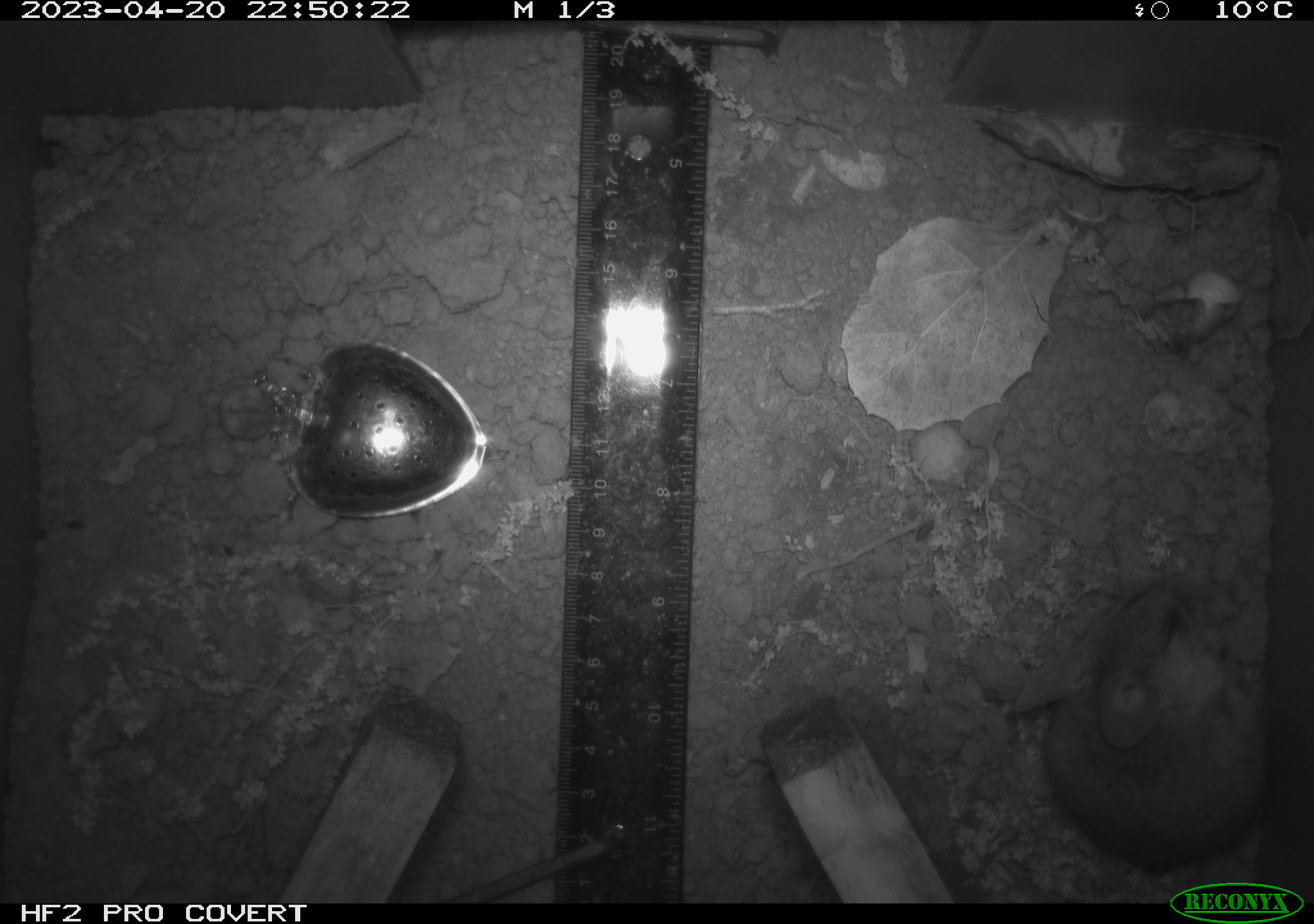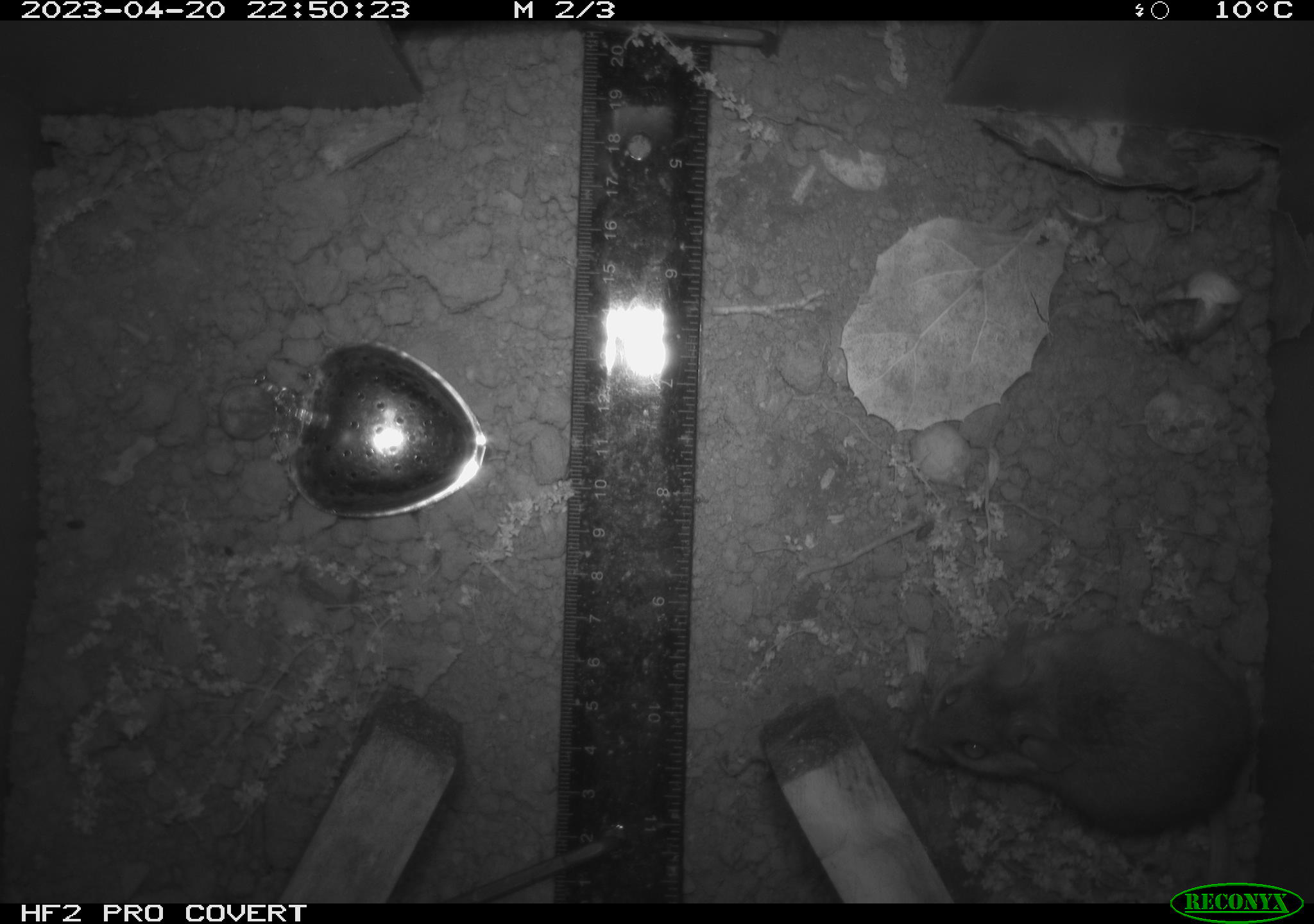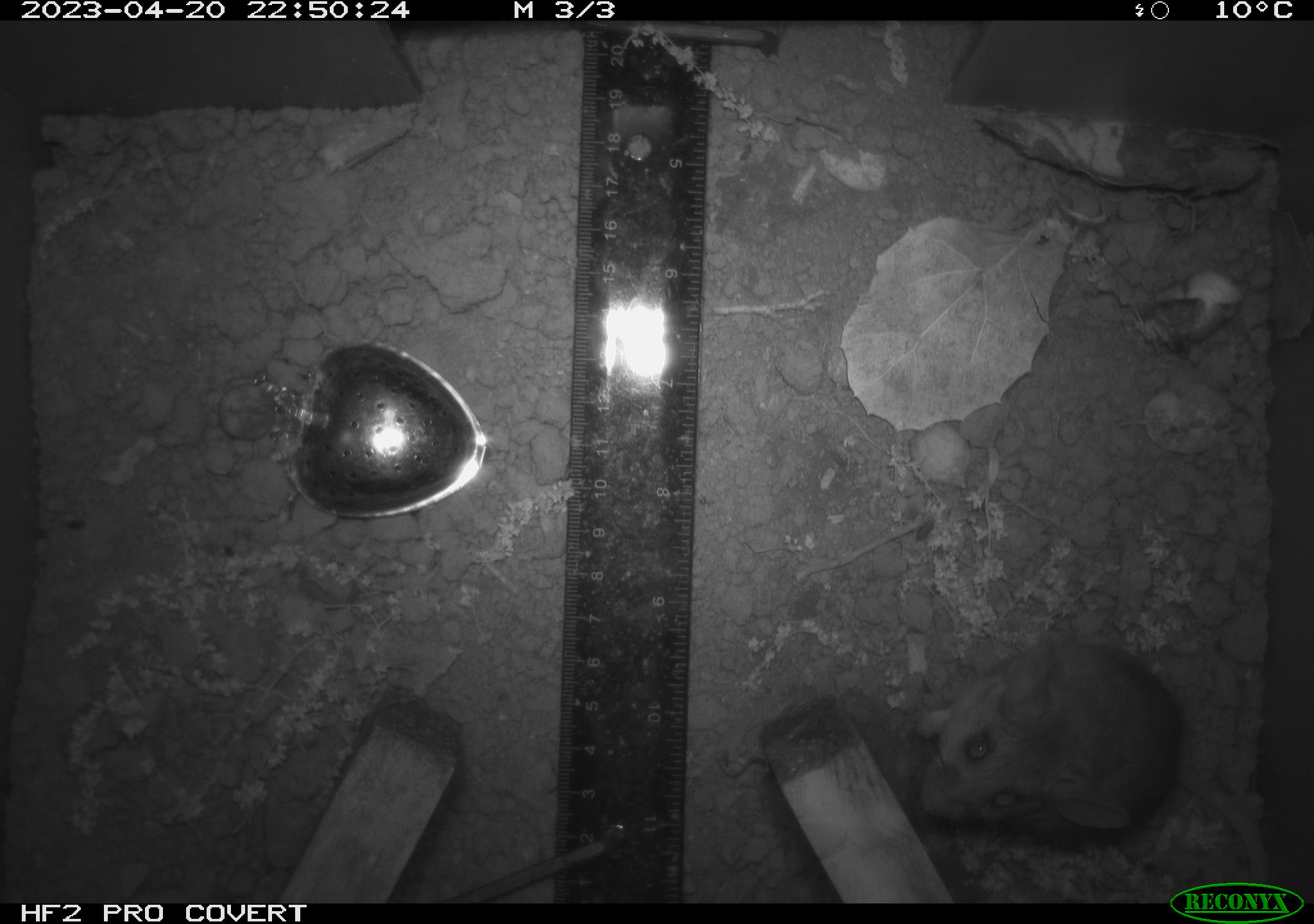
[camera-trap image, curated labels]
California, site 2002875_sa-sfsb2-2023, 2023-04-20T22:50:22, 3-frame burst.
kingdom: Animalia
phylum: Chordata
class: Mammalia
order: Rodentia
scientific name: Rodentia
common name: mouse species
Mouse species (Rodentia).